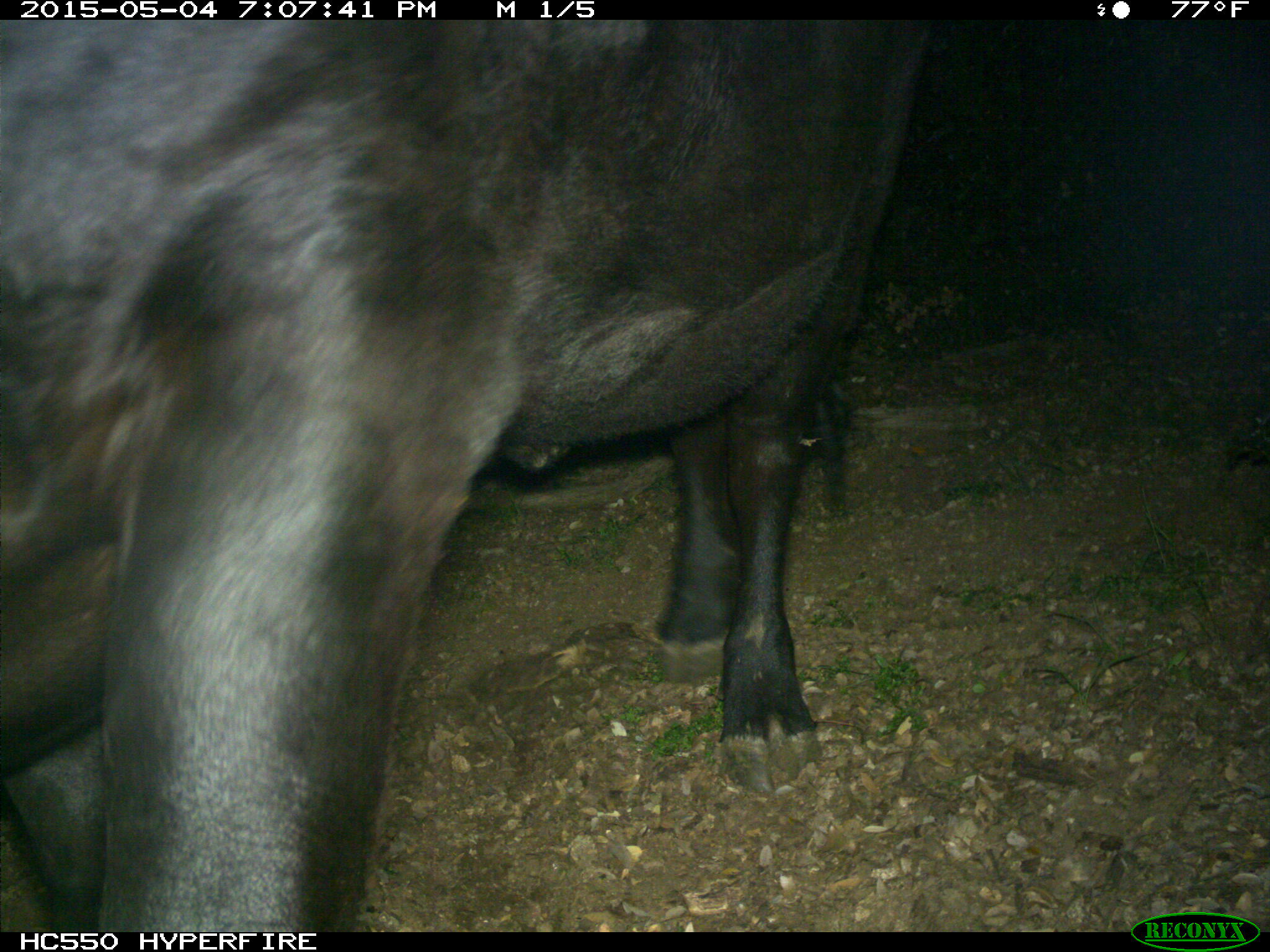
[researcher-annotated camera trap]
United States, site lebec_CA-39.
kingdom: Animalia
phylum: Chordata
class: Mammalia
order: Artiodactyla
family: Bovidae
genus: Bos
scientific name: Bos taurus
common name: domestic cow